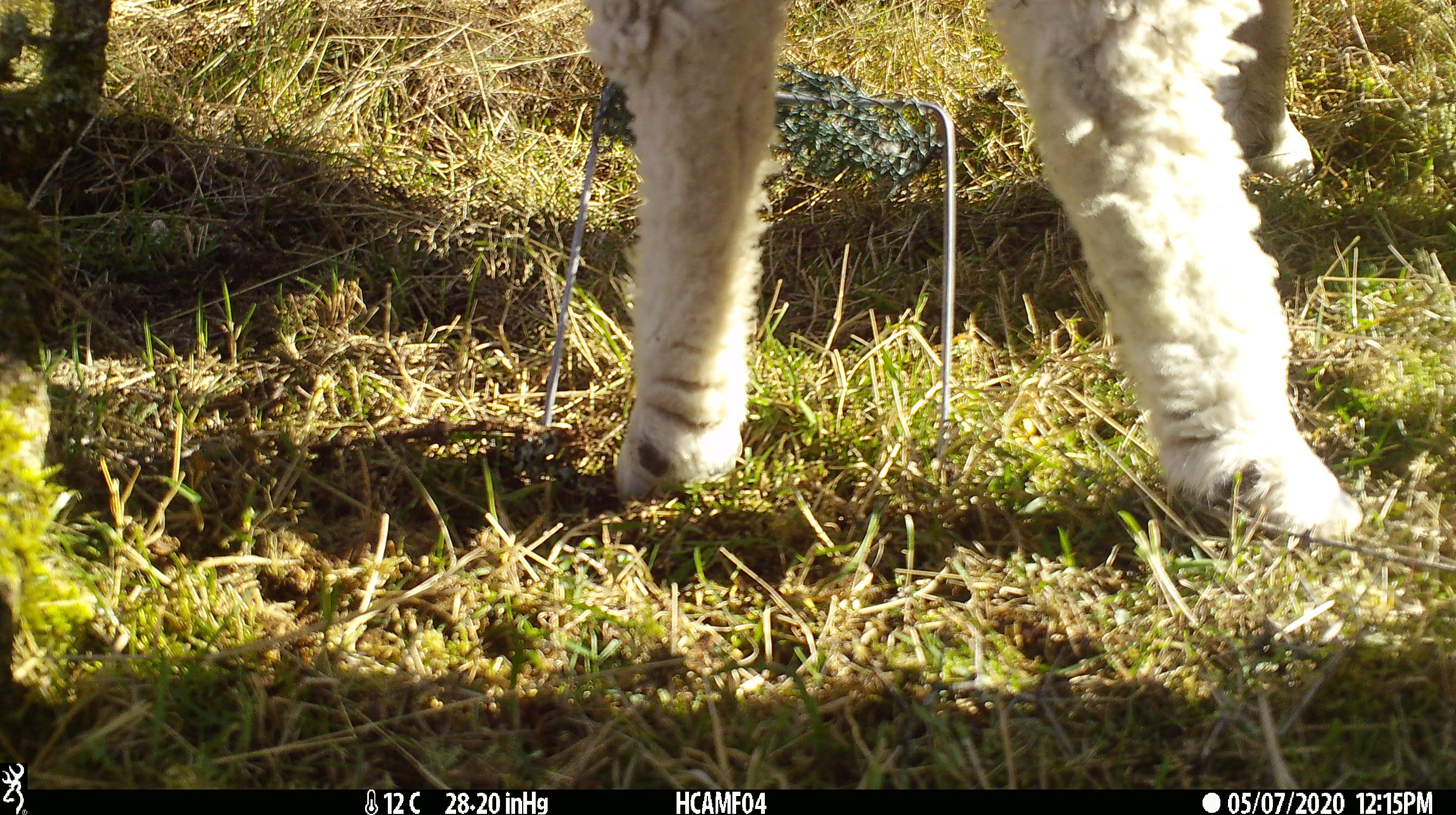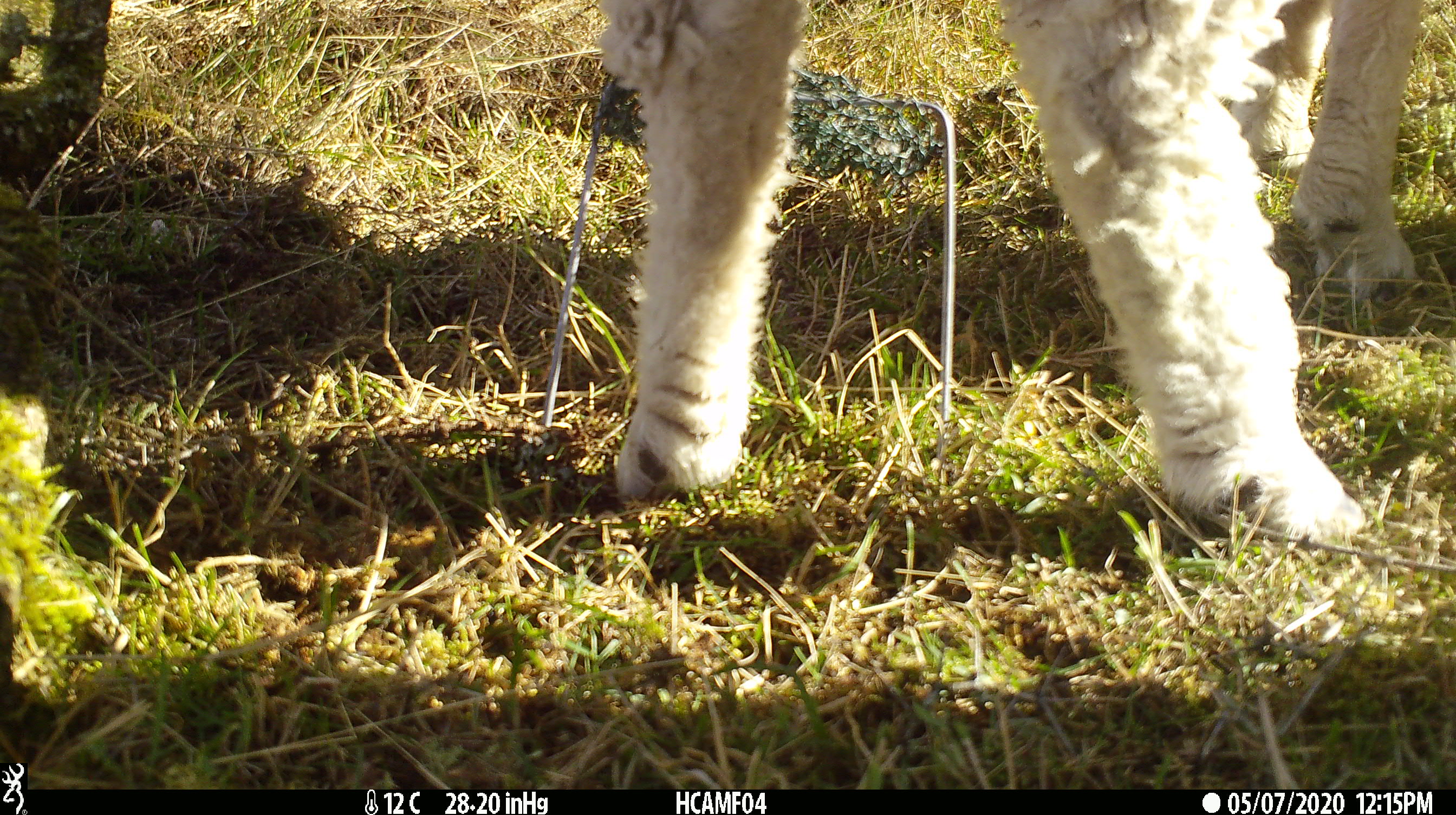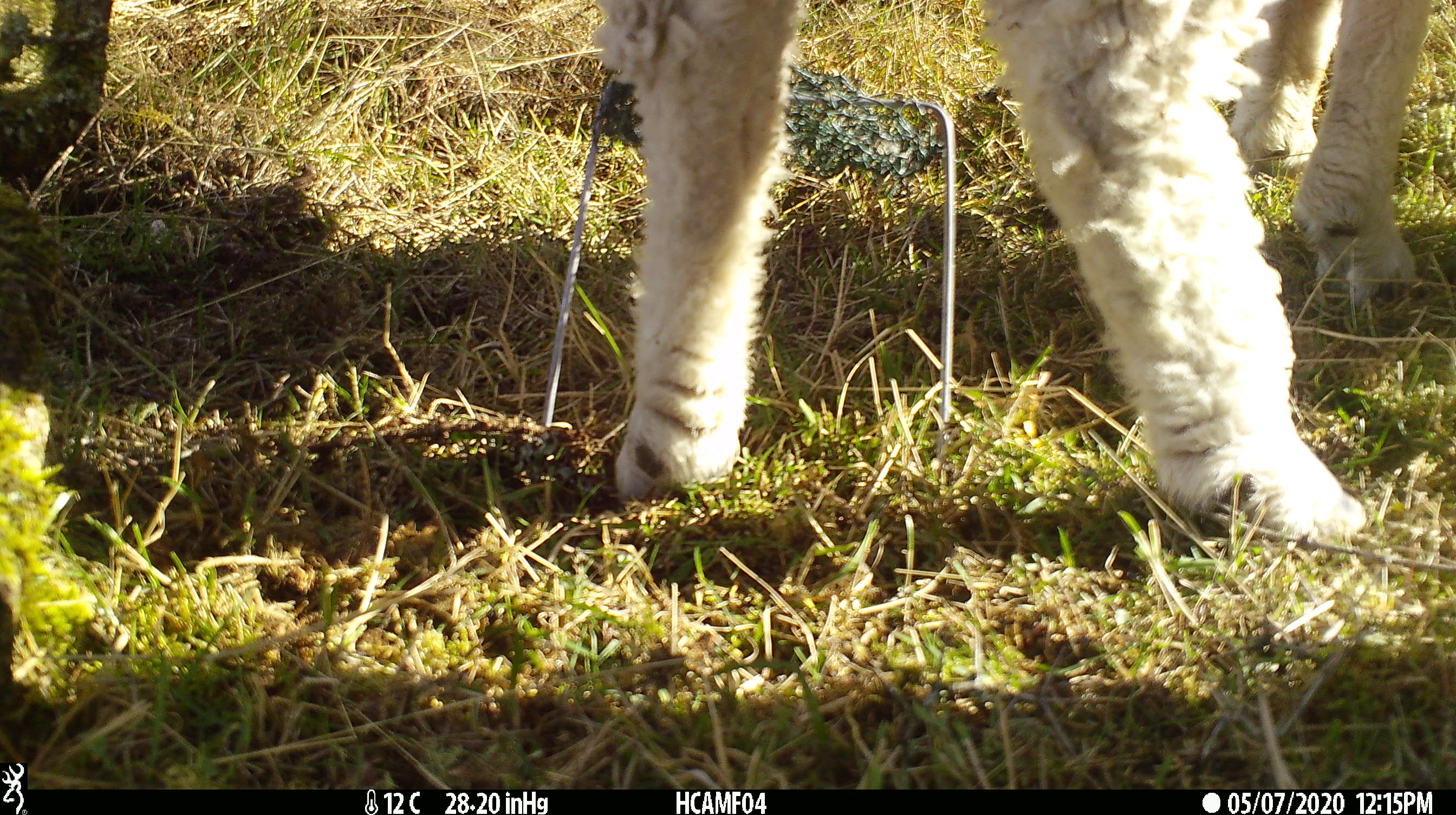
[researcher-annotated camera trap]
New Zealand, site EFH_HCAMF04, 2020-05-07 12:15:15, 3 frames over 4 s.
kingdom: Animalia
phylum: Chordata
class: Mammalia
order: Artiodactyla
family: Bovidae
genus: Ovis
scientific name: Ovis aries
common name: domestic sheep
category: sheep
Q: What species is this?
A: Sheep (domestic sheep) (Ovis aries).